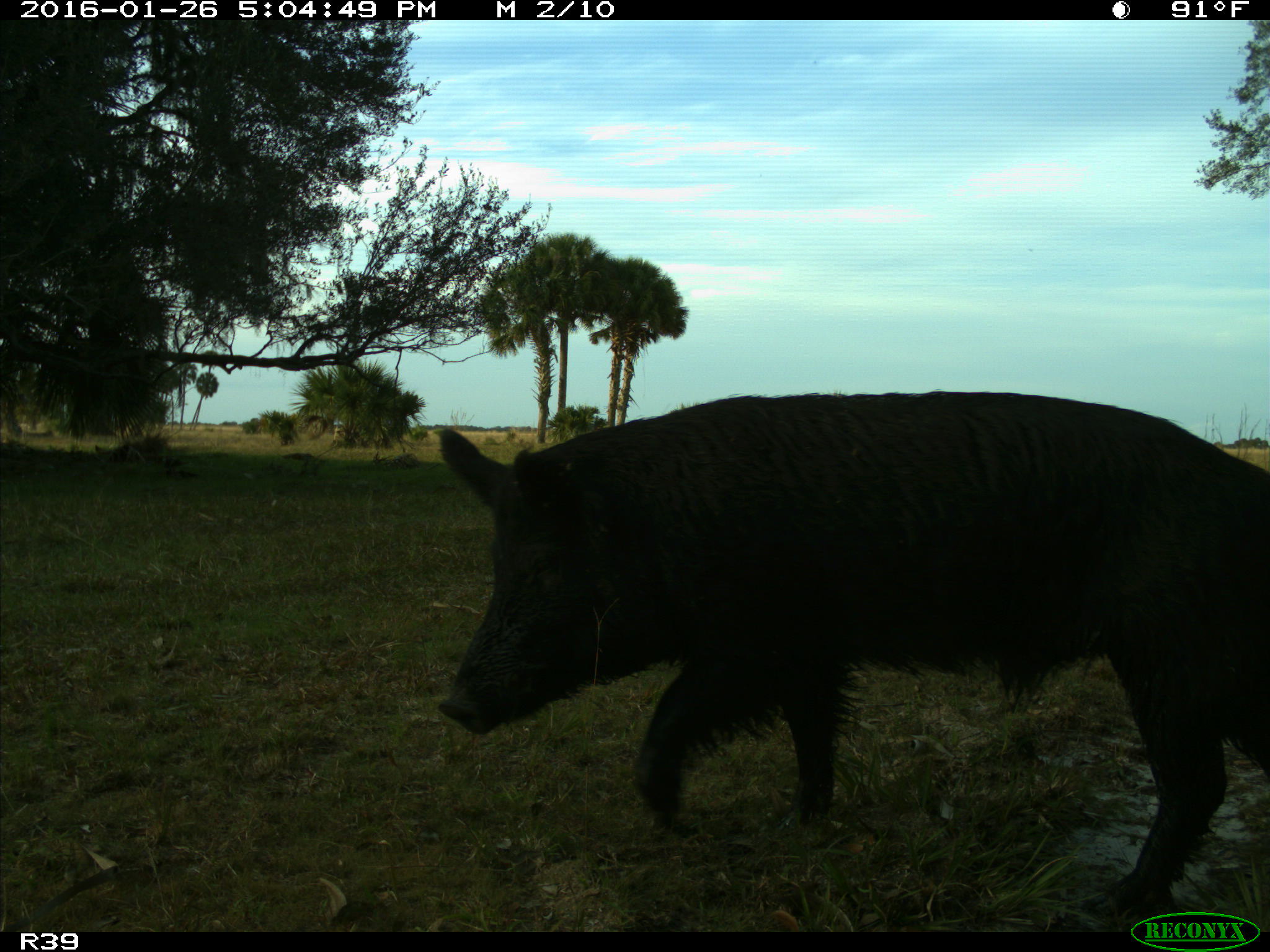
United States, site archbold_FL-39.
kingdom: Animalia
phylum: Chordata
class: Mammalia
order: Artiodactyla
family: Suidae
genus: Sus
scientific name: Sus scrofa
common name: wild boar